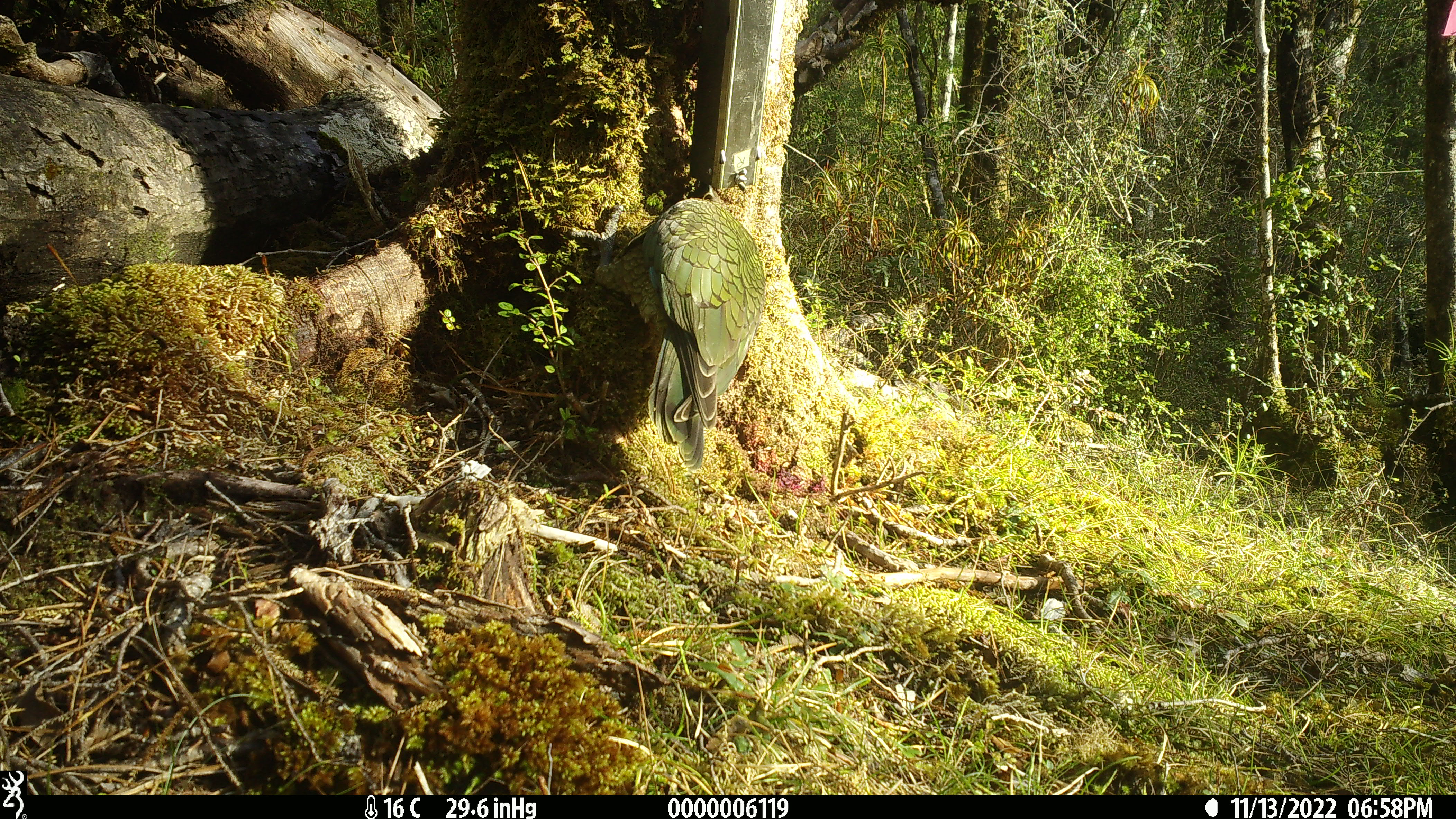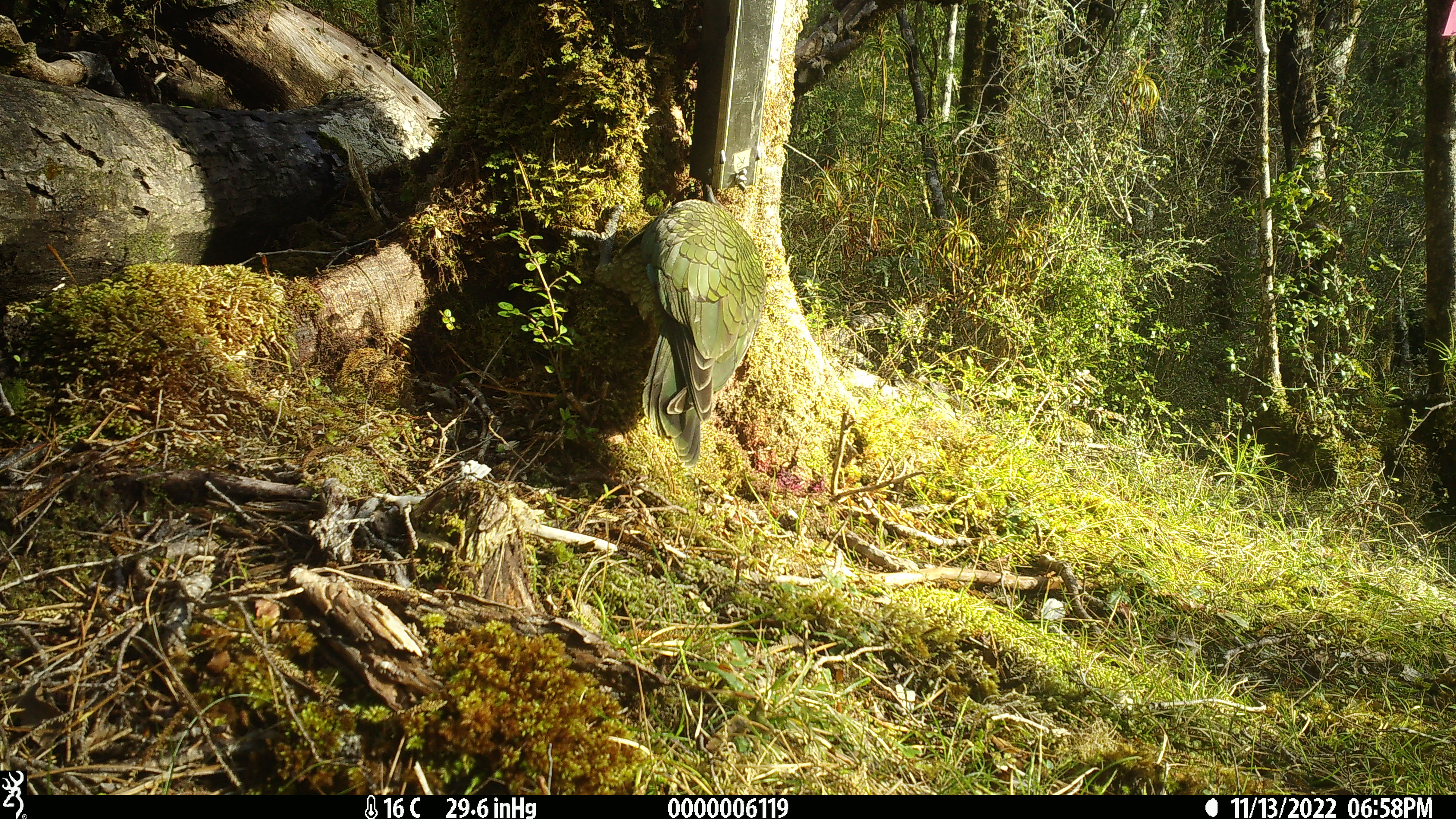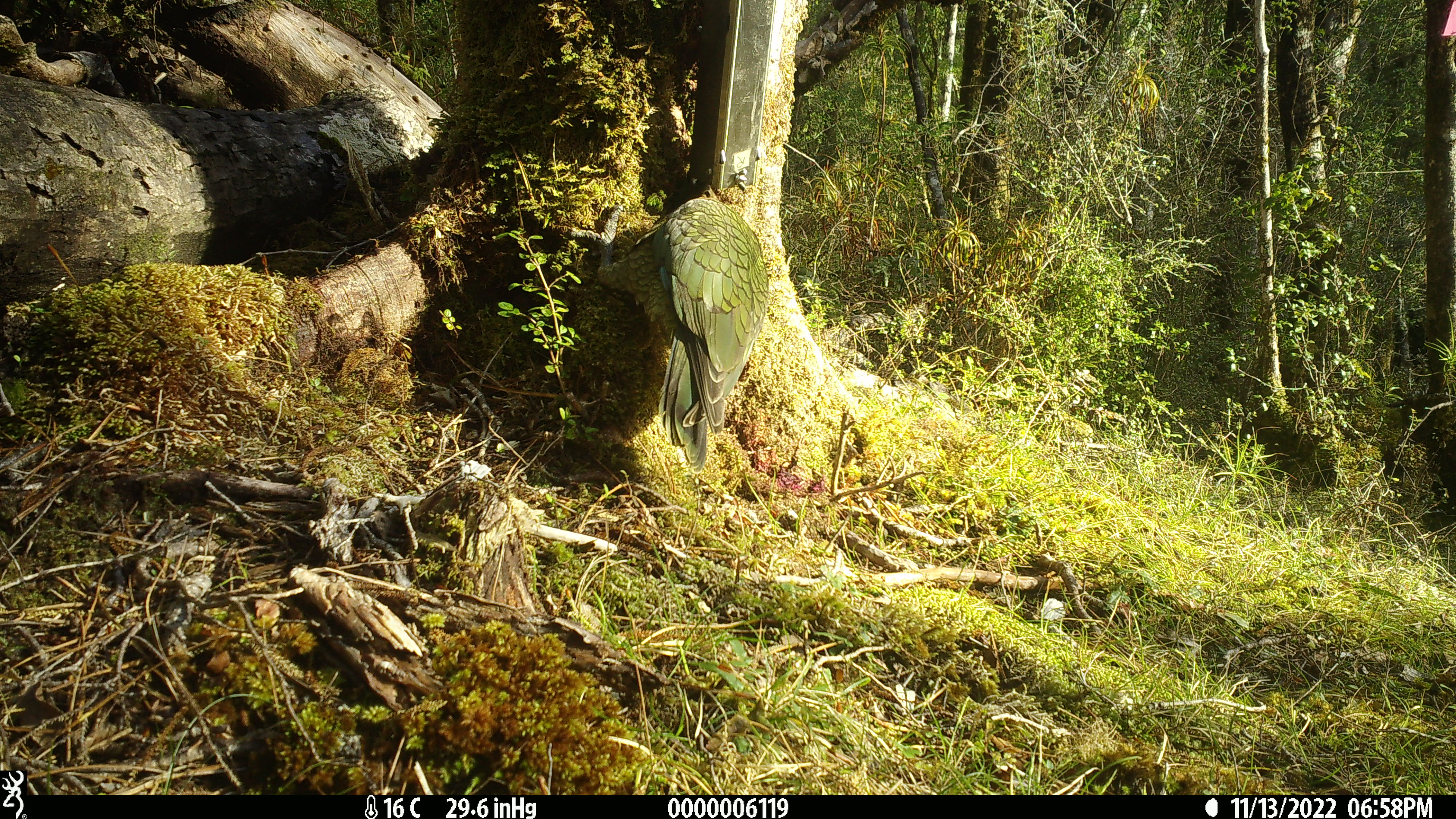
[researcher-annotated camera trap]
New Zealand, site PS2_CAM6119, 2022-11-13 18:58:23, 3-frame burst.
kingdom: Animalia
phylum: Chordata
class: Aves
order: Psittaciformes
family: Strigopidae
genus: Nestor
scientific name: Nestor notabilis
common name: kea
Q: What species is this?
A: Kea (Nestor notabilis).